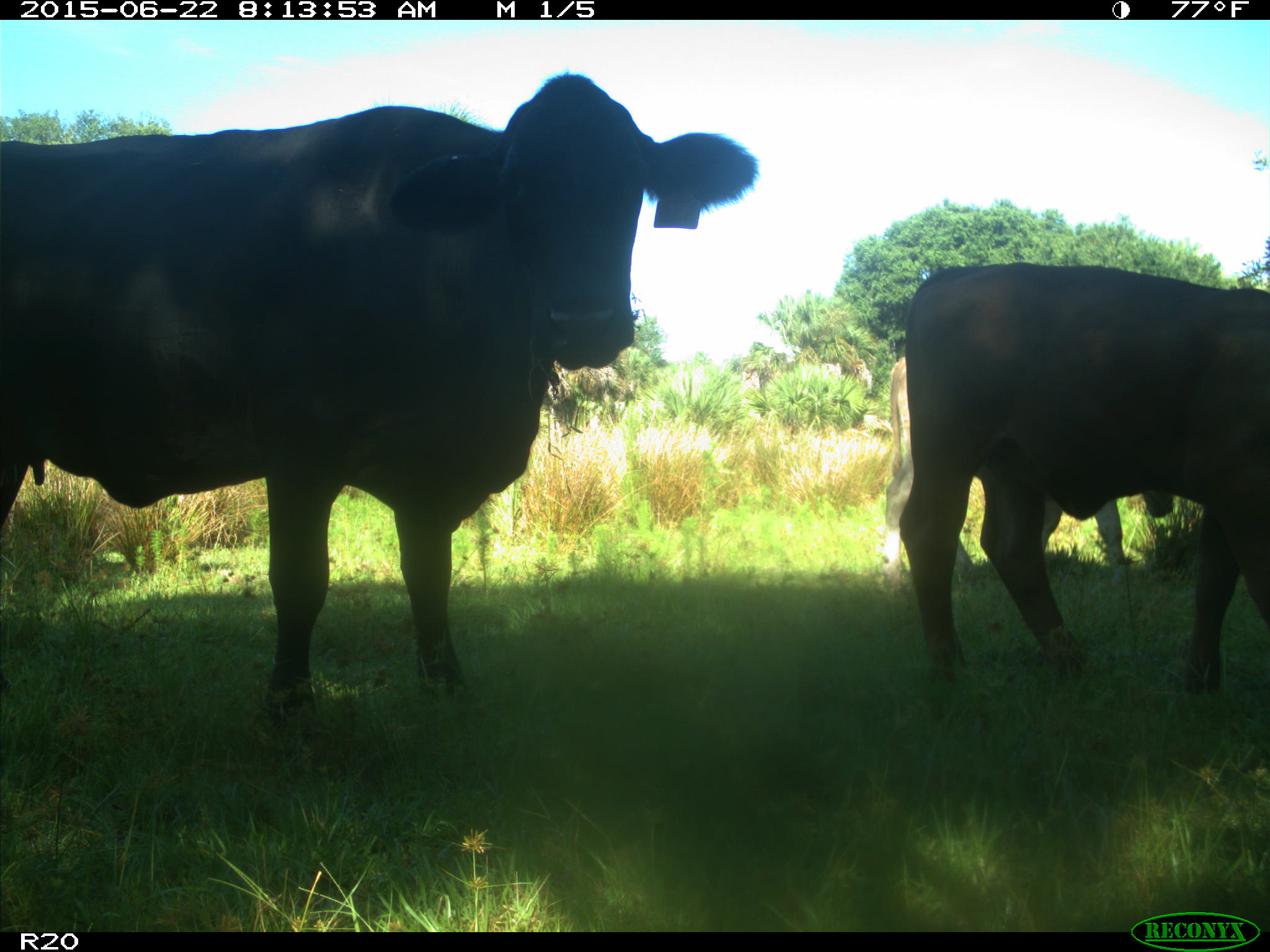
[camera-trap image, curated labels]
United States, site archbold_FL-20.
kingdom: Animalia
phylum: Chordata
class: Mammalia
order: Artiodactyla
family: Bovidae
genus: Bos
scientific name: Bos taurus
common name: domestic cow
Bos taurus (domestic cow).